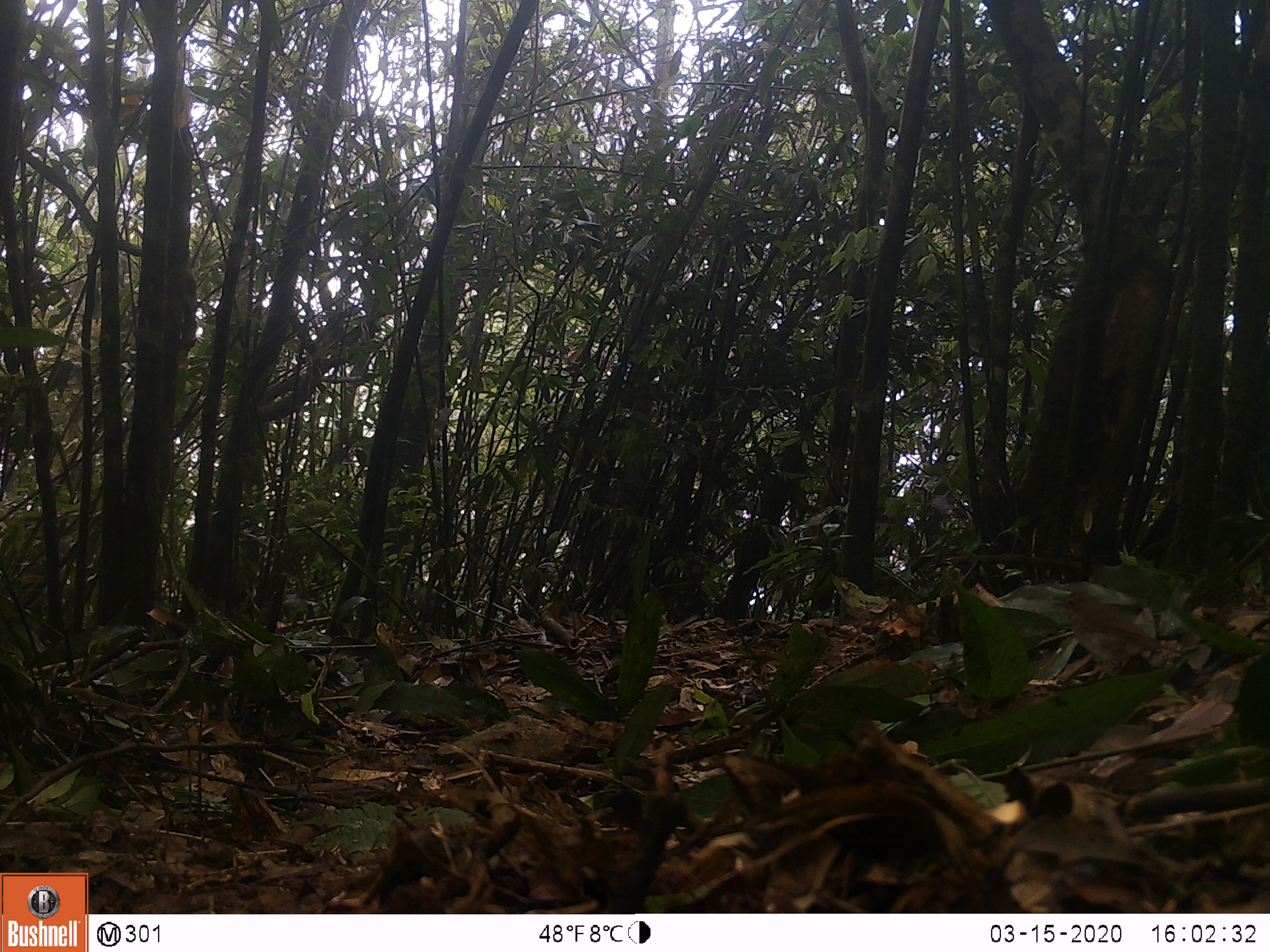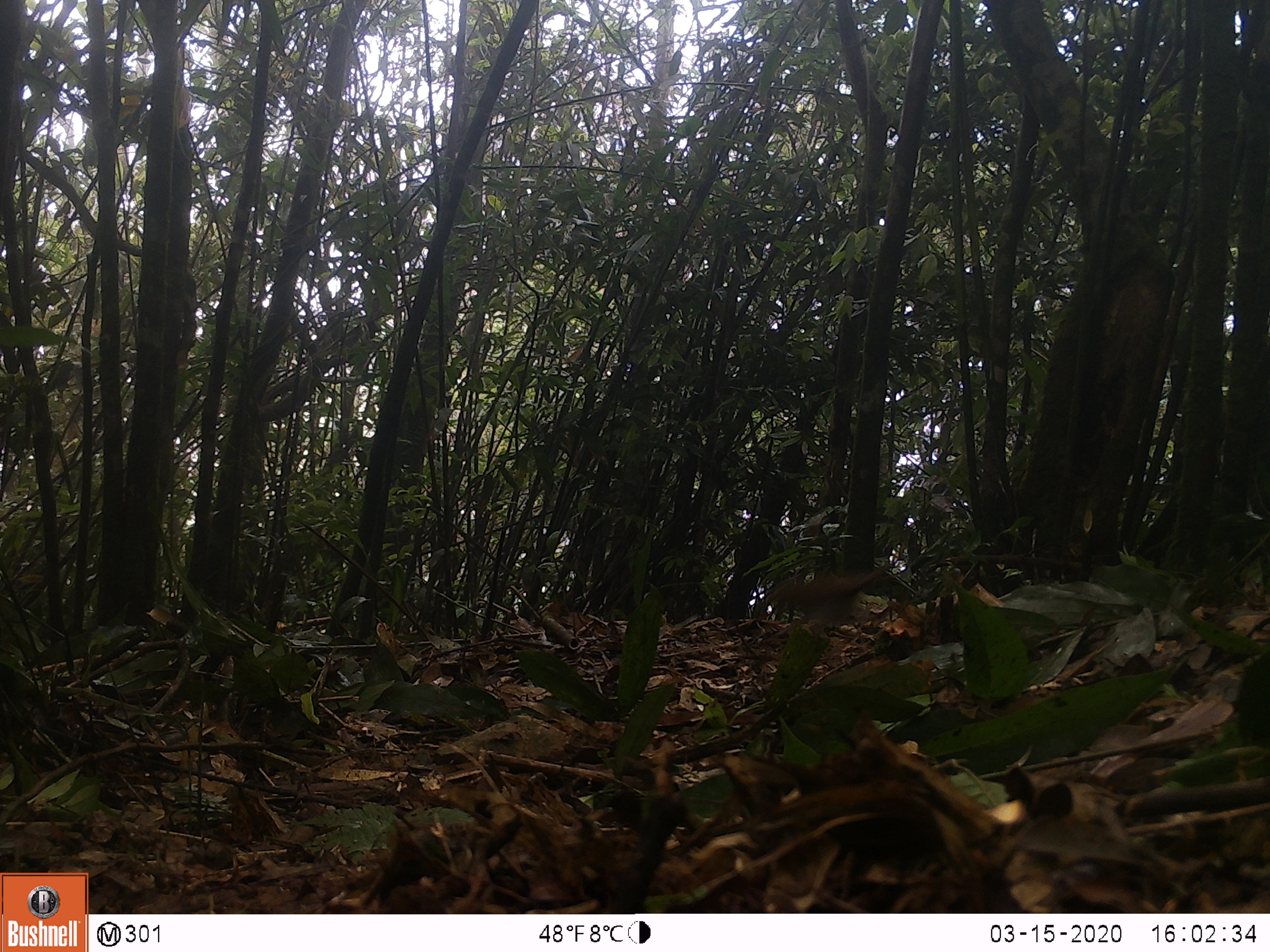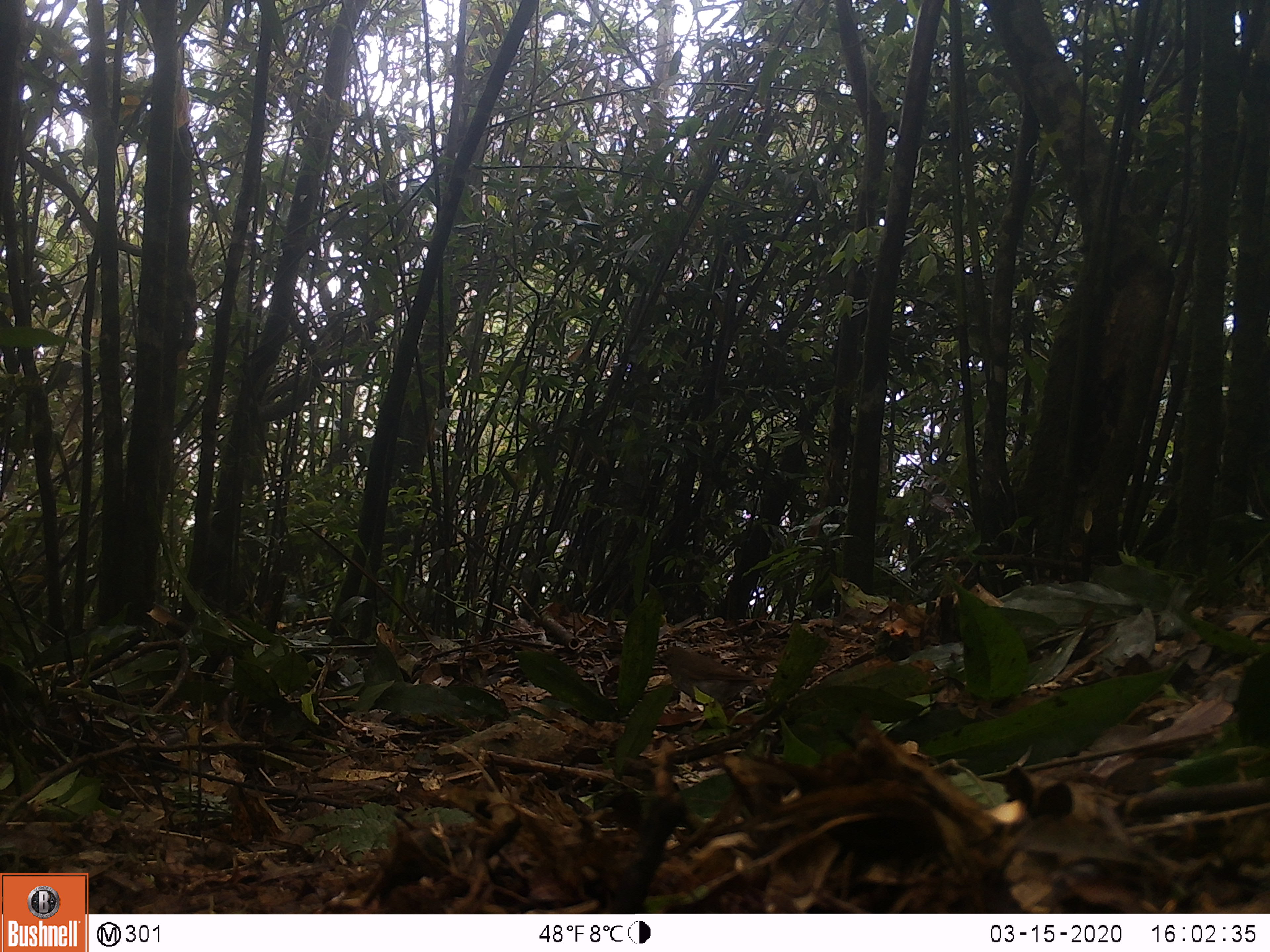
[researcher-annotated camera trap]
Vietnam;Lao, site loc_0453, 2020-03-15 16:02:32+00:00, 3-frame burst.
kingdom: Animalia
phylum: Chordata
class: Aves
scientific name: Aves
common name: bird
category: unidentified bird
Unidentified bird (bird) (Aves). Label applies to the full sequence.